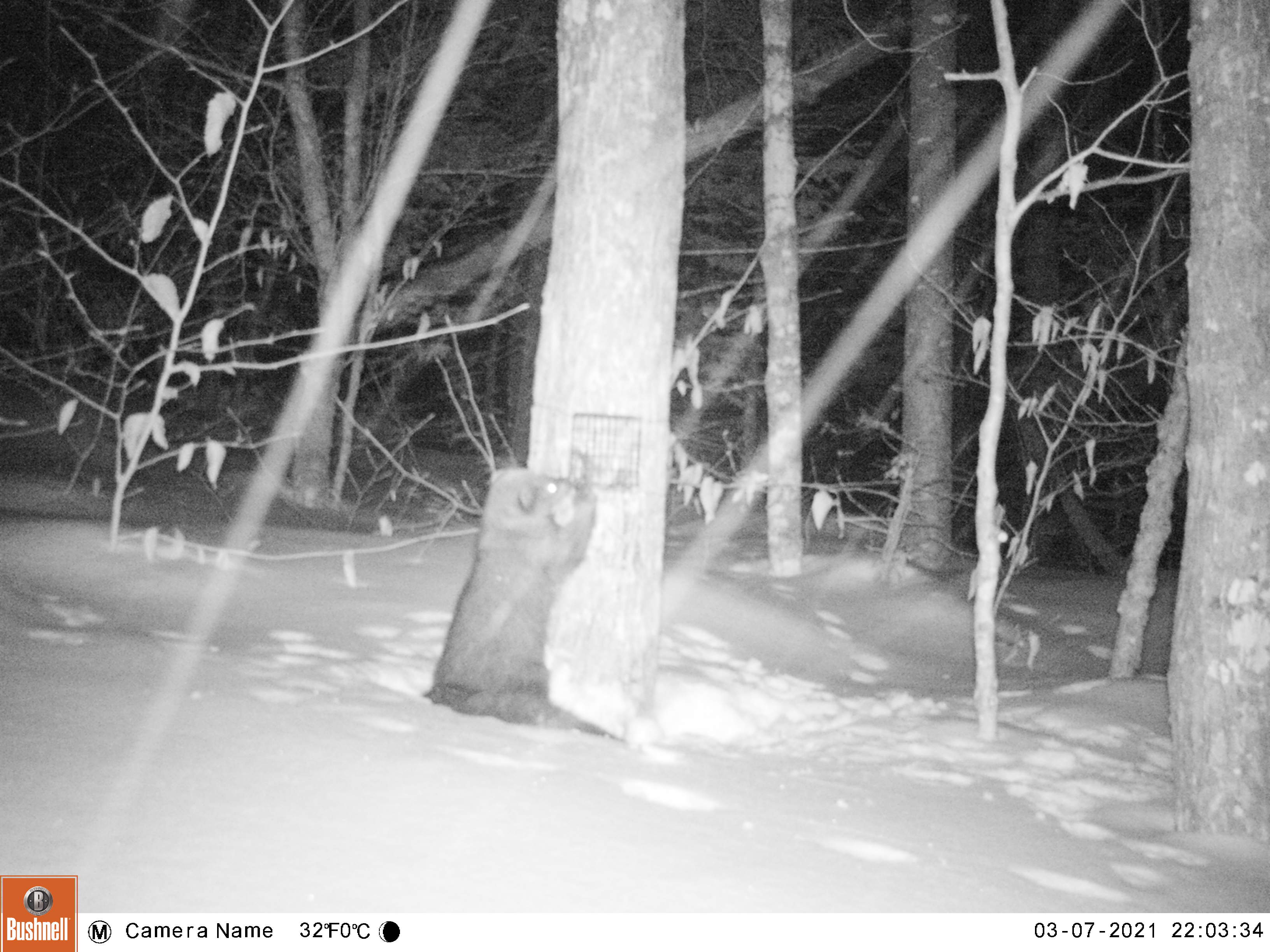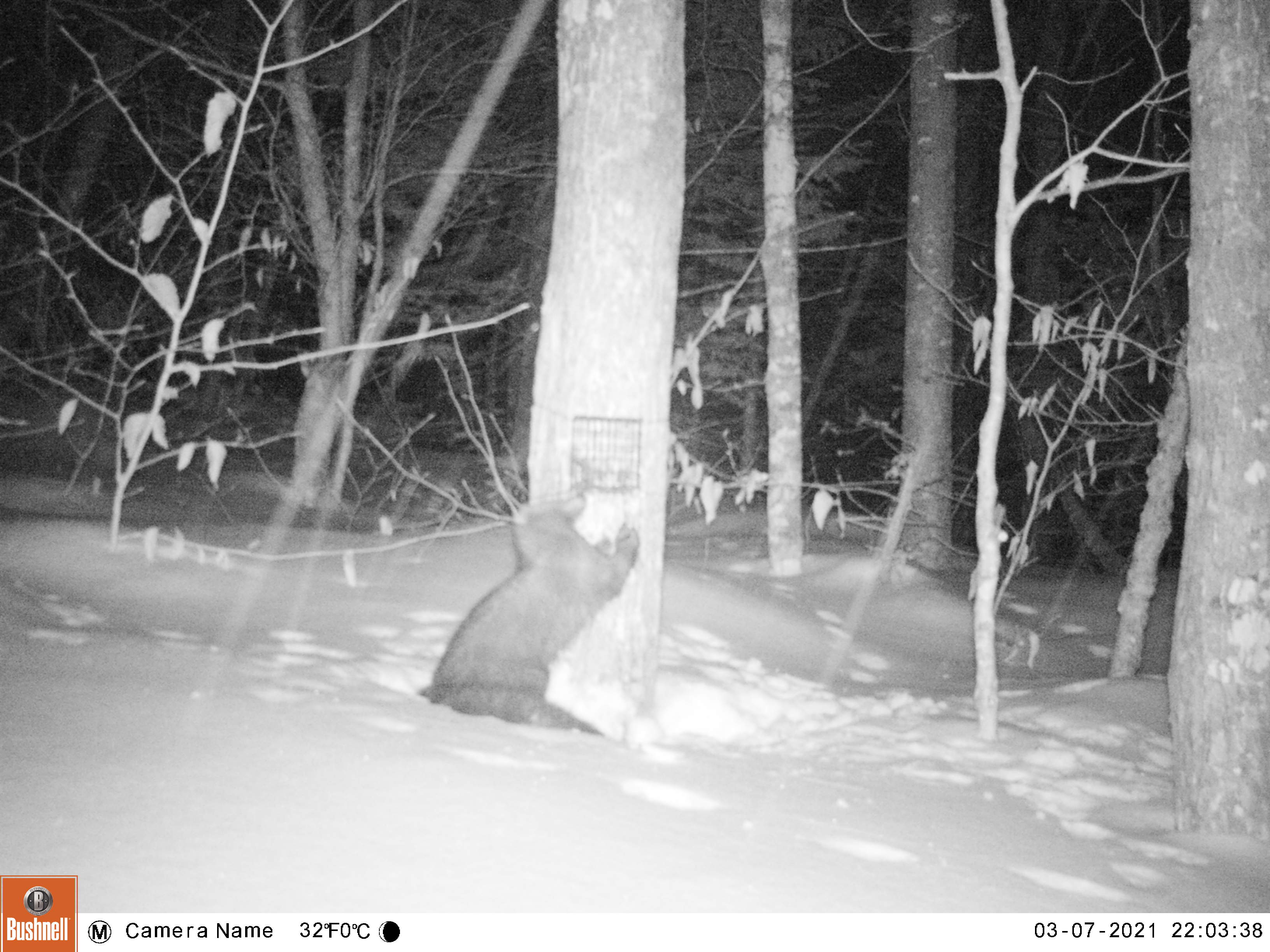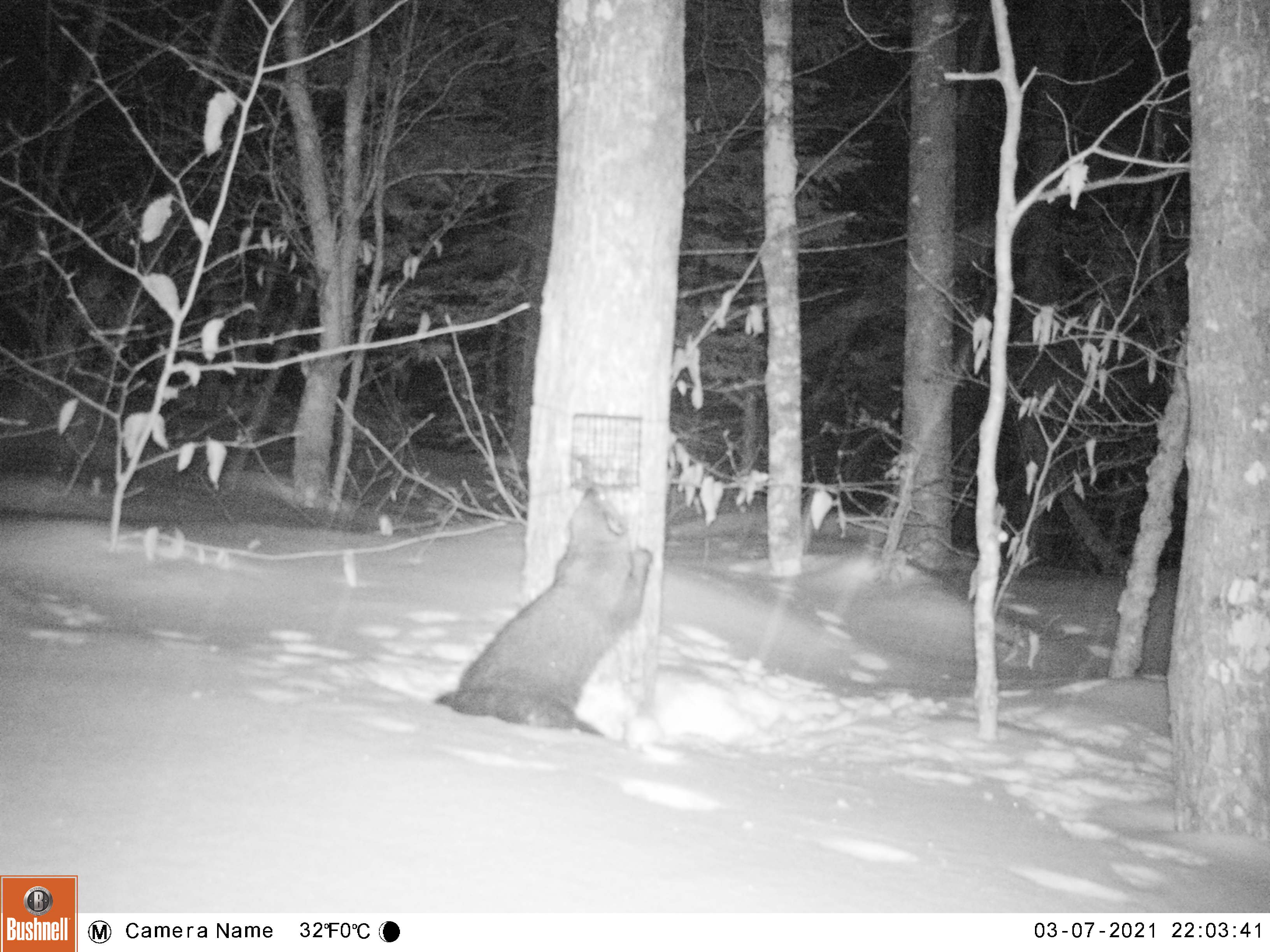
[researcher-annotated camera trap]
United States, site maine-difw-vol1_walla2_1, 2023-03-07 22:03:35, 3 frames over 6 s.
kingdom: Animalia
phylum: Chordata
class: Mammalia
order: Carnivora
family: Mustelidae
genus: Pekania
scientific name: Pekania pennanti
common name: fisher